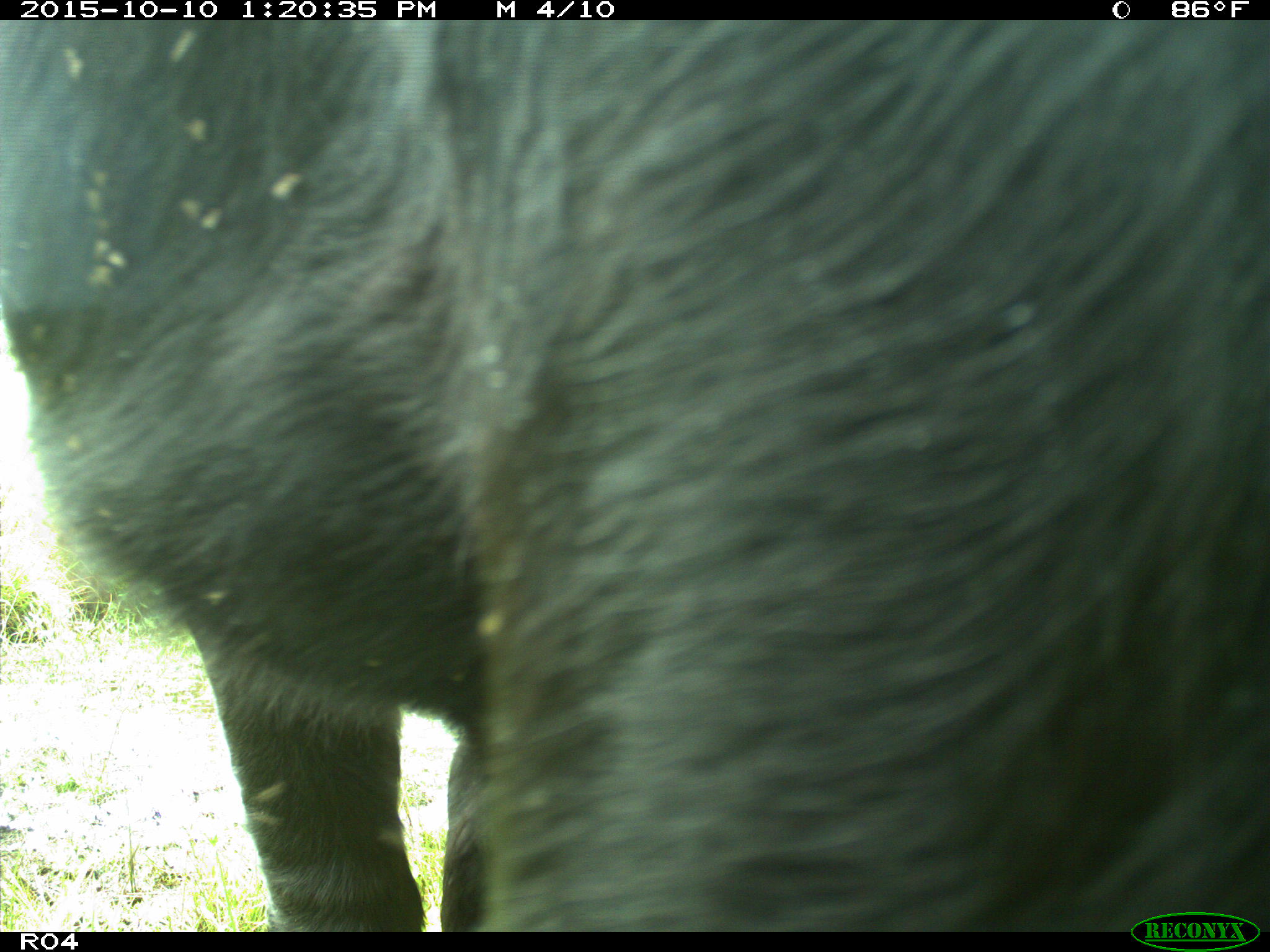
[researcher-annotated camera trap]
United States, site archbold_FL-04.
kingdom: Animalia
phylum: Chordata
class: Mammalia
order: Artiodactyla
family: Bovidae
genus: Bos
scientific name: Bos taurus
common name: domestic cow